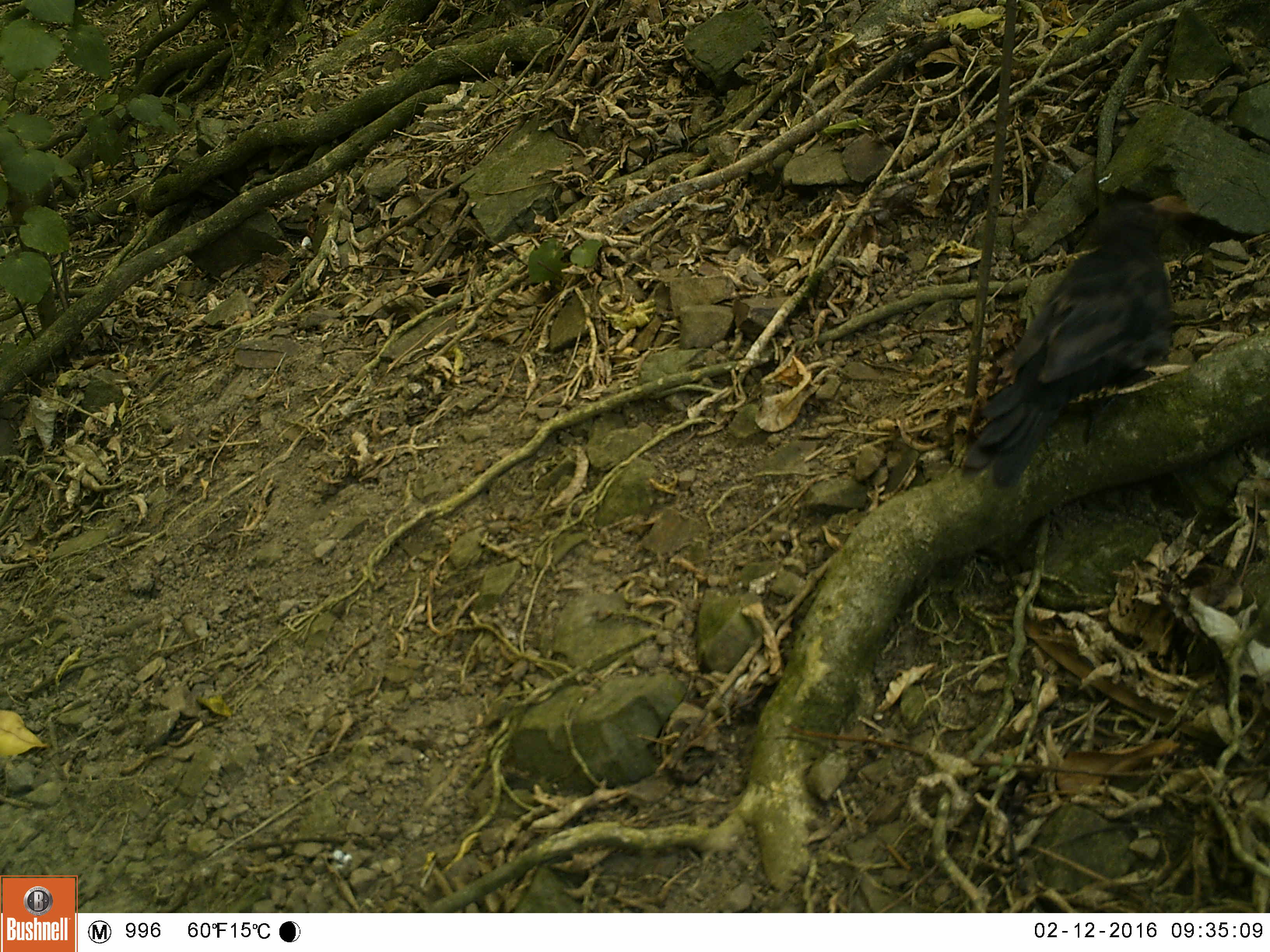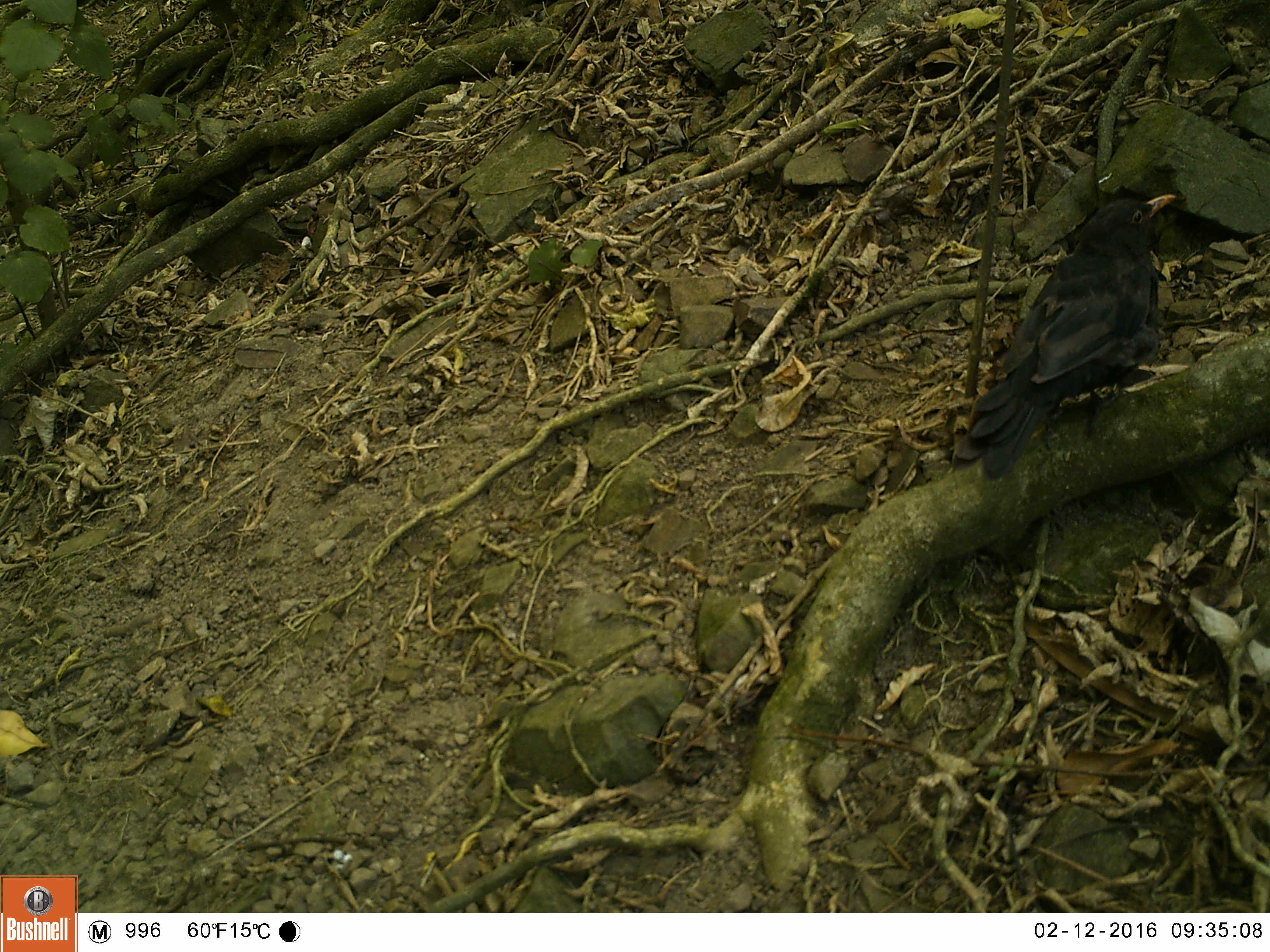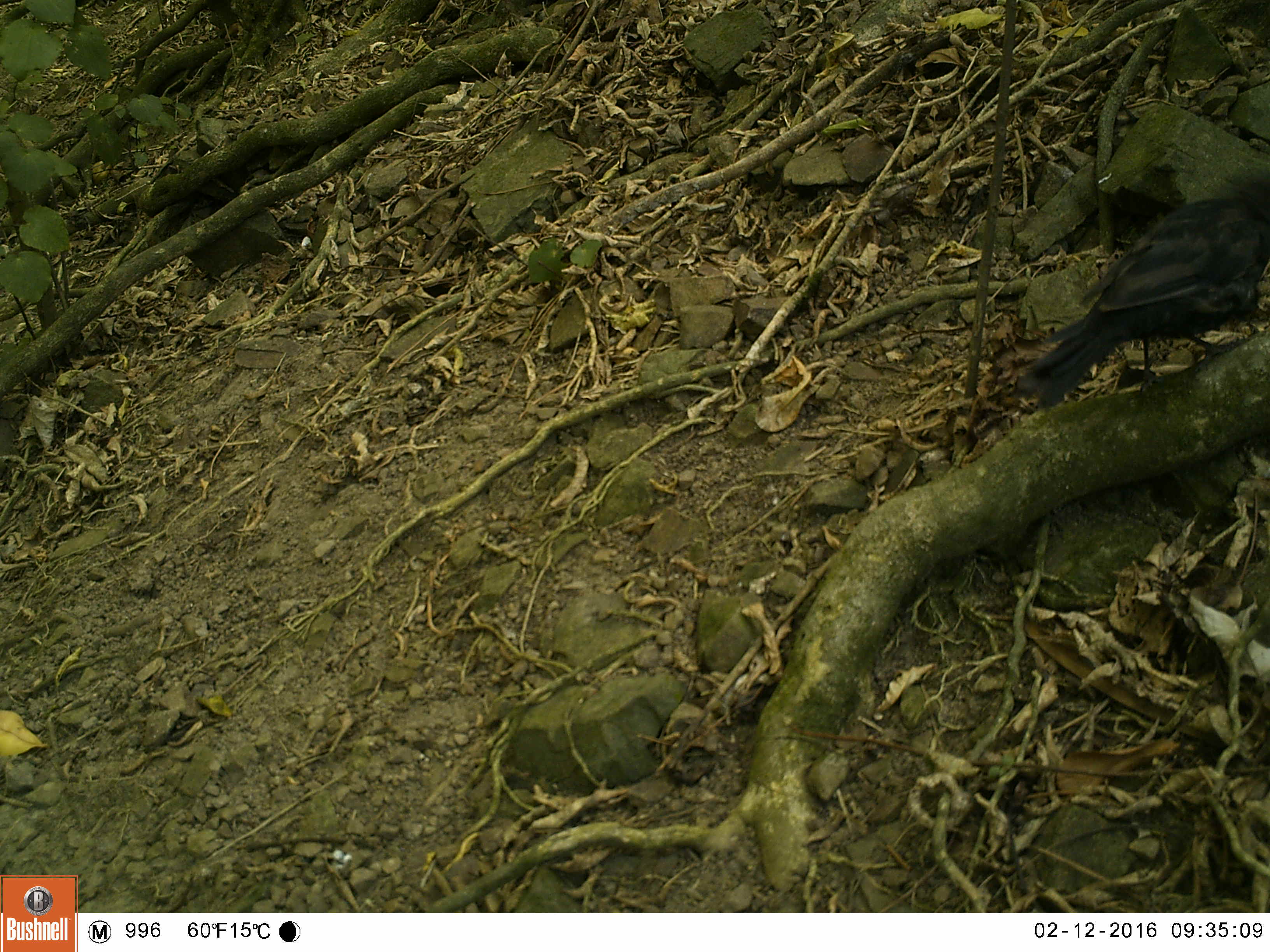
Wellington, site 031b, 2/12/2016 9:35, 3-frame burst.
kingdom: Animalia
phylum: Chordata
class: Aves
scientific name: Aves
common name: bird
Bird (Aves).